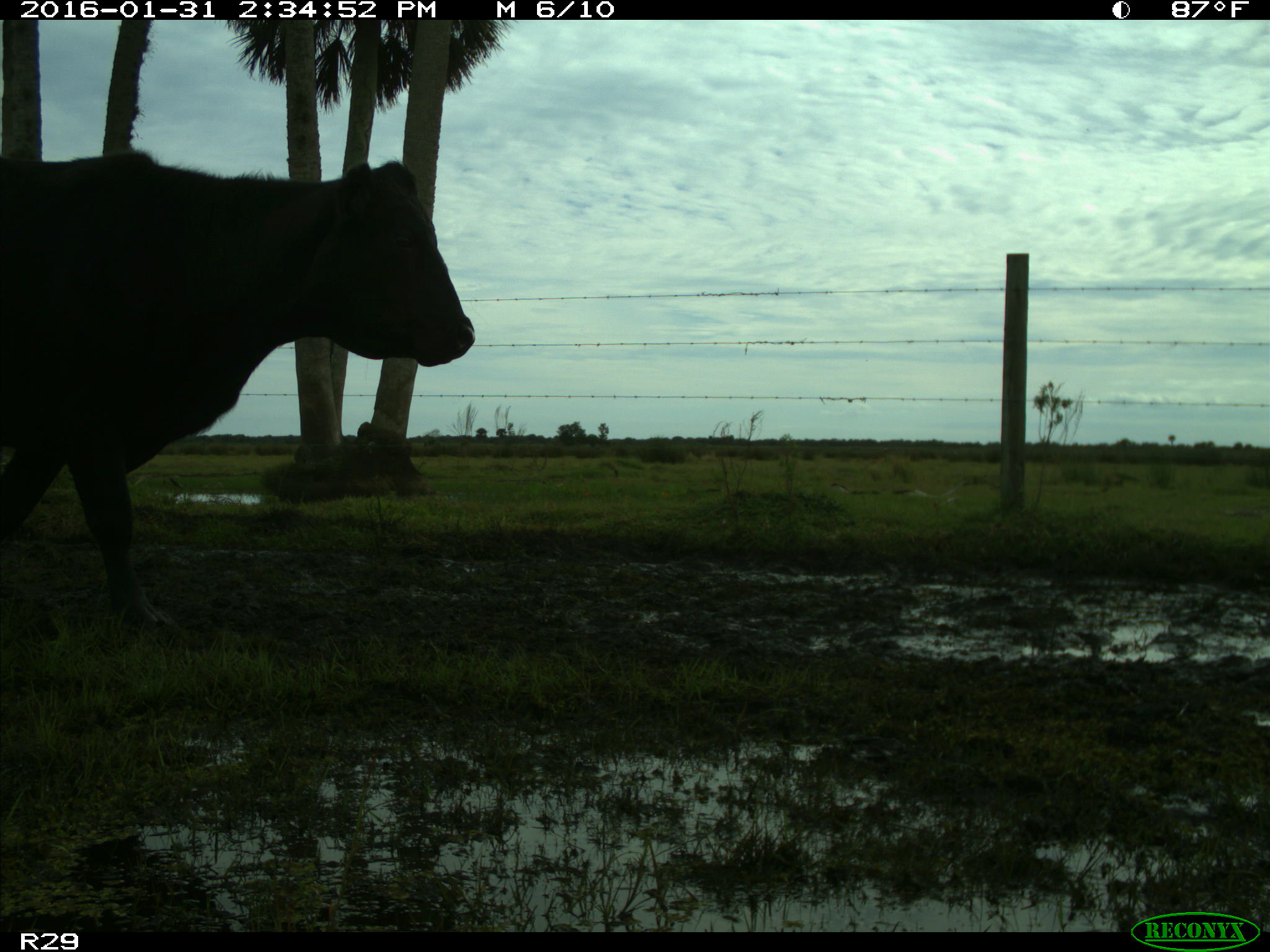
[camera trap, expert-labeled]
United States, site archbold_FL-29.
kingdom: Animalia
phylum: Chordata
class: Mammalia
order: Artiodactyla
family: Bovidae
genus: Bos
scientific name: Bos taurus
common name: domestic cow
Bos taurus (domestic cow).